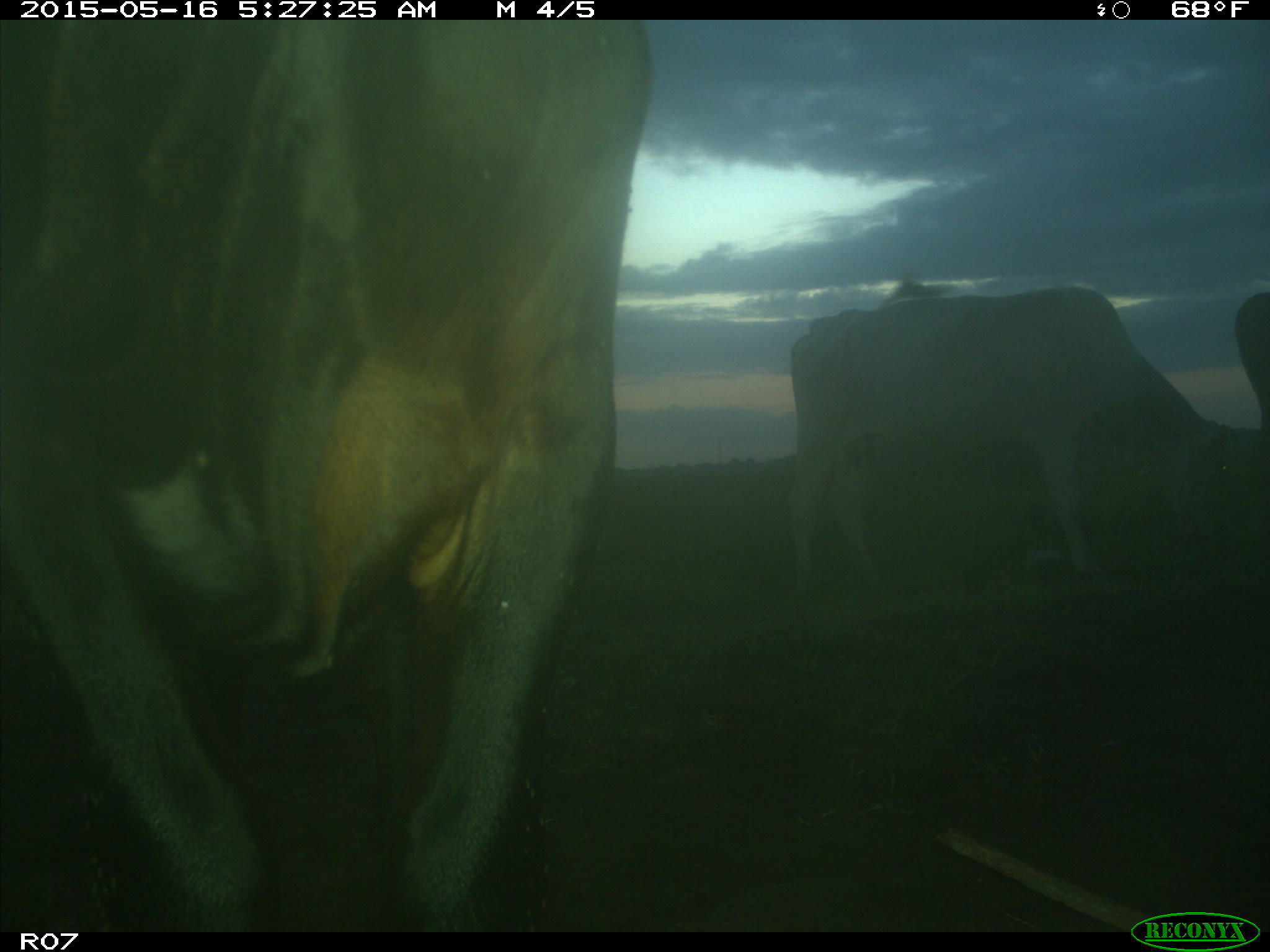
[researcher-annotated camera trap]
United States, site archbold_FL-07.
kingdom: Animalia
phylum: Chordata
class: Mammalia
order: Artiodactyla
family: Bovidae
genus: Bos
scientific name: Bos taurus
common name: domestic cow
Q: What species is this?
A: Bos taurus (domestic cow).